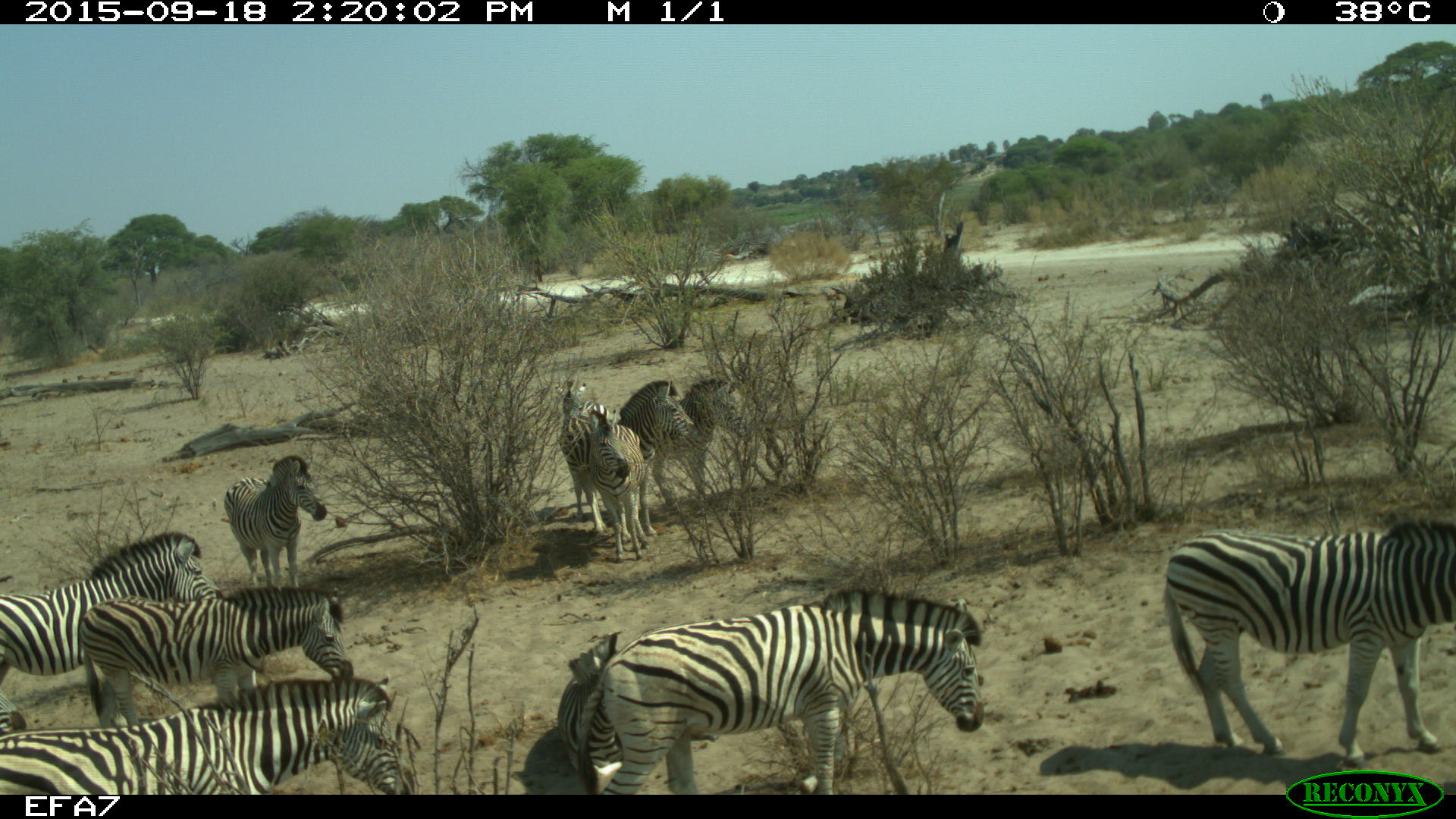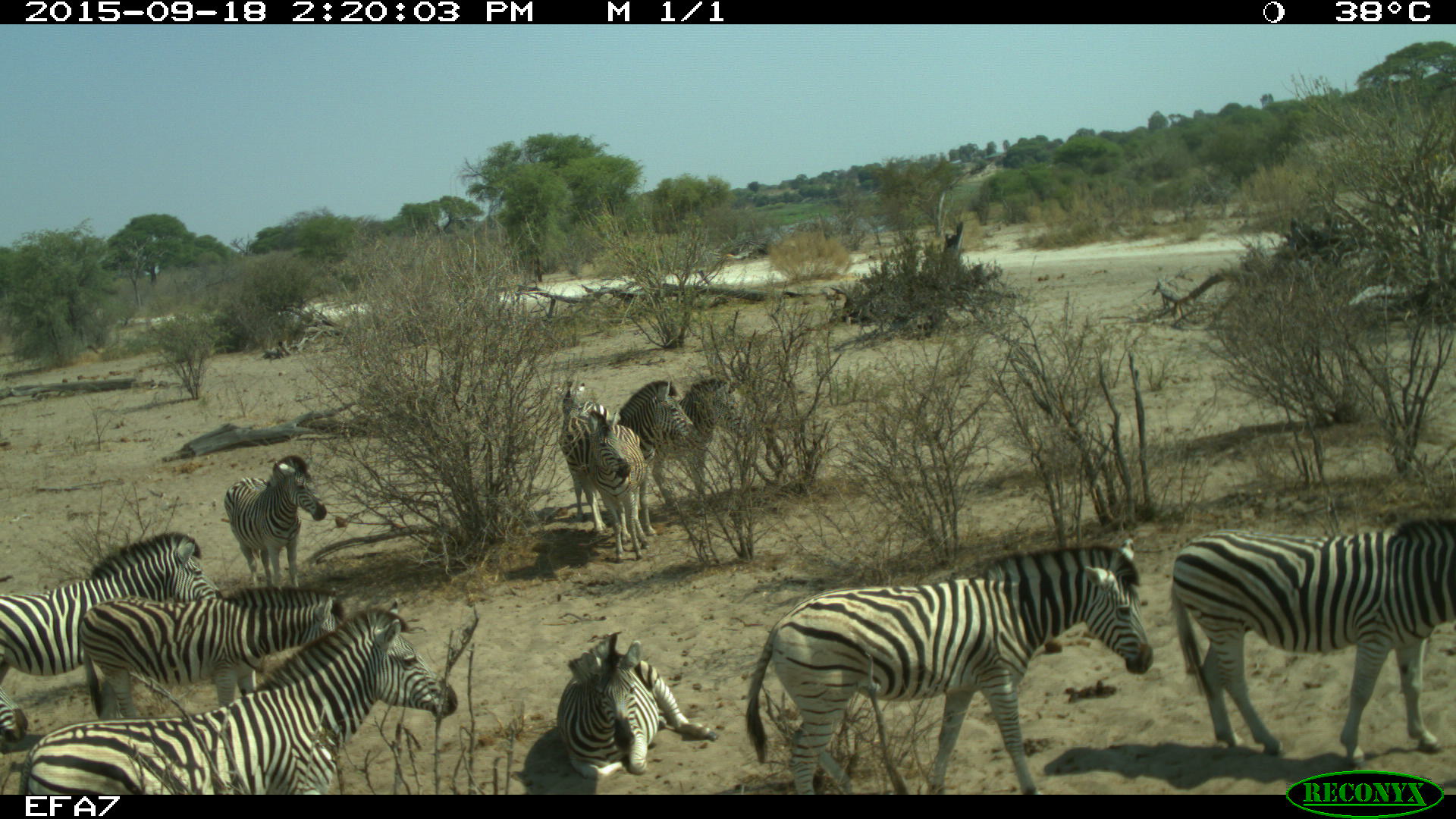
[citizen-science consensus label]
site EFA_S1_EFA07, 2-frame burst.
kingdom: Animalia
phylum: Chordata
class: Mammalia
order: Perissodactyla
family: Equidae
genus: Equus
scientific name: Equus quagga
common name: plains zebra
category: zebraplains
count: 11-50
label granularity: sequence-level